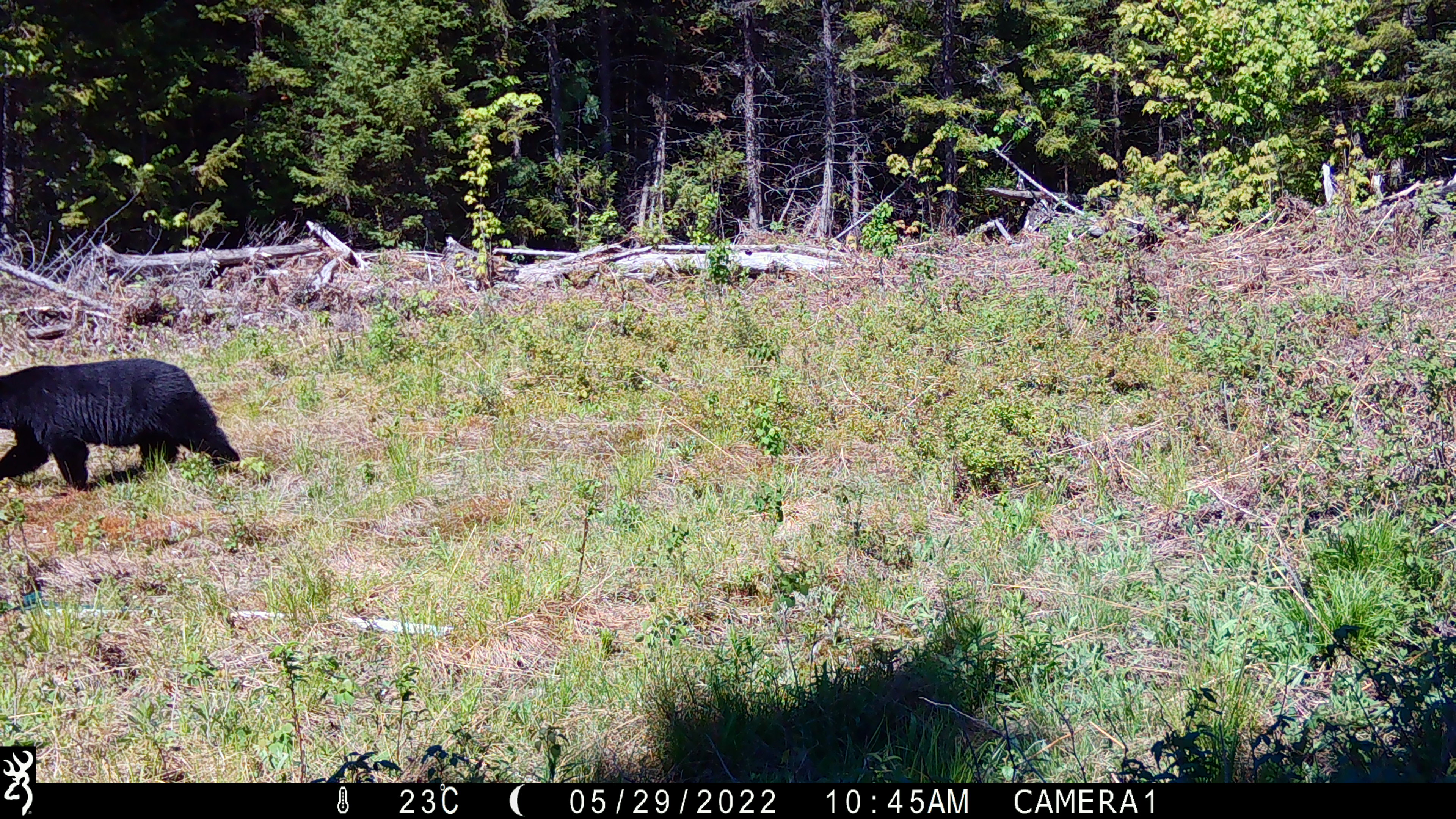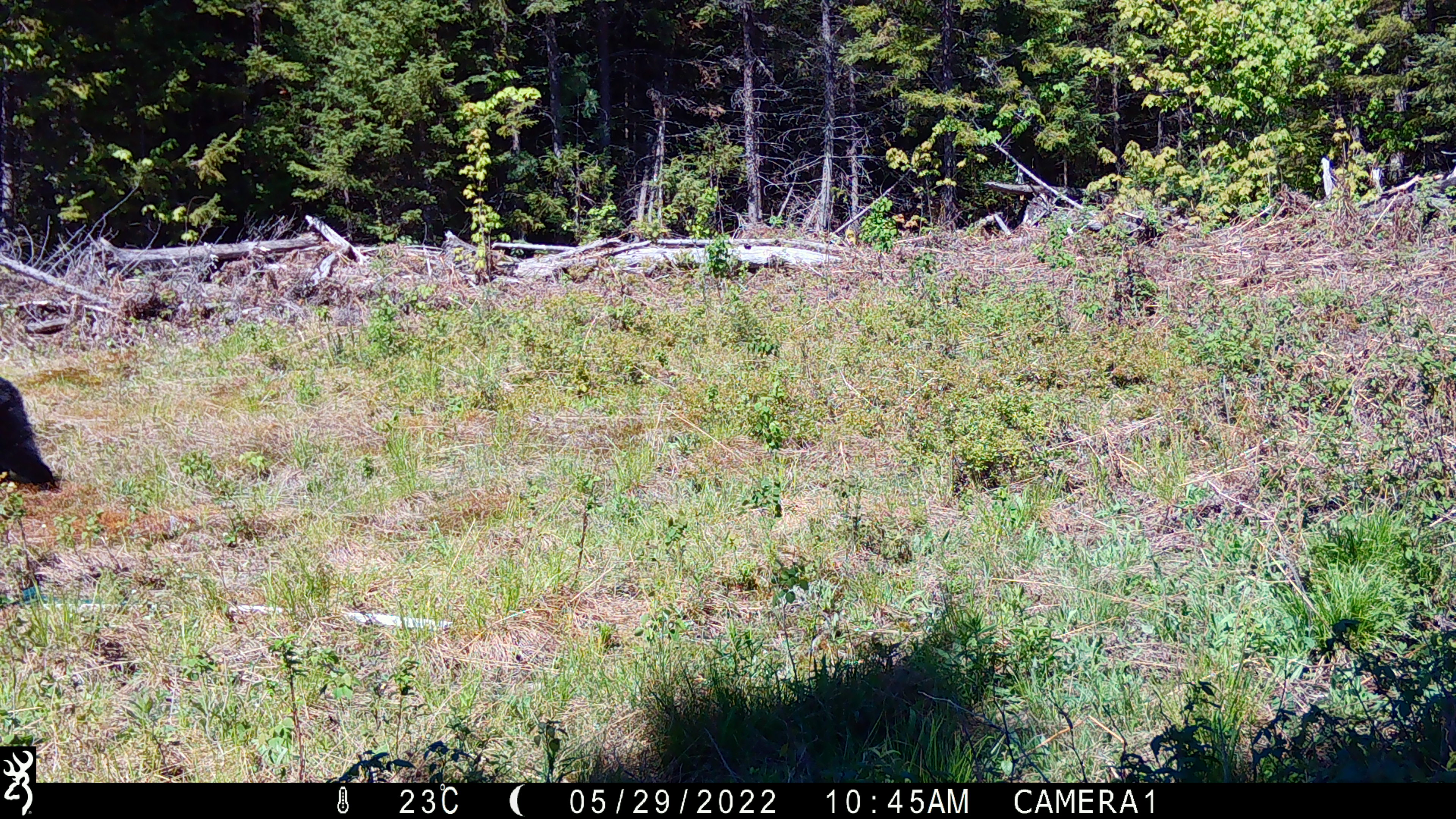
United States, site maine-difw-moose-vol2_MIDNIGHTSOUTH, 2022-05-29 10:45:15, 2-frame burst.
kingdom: Animalia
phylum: Chordata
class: Mammalia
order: Carnivora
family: Ursidae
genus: Ursus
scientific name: Ursus americanus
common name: black bear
Black bear (Ursus americanus).